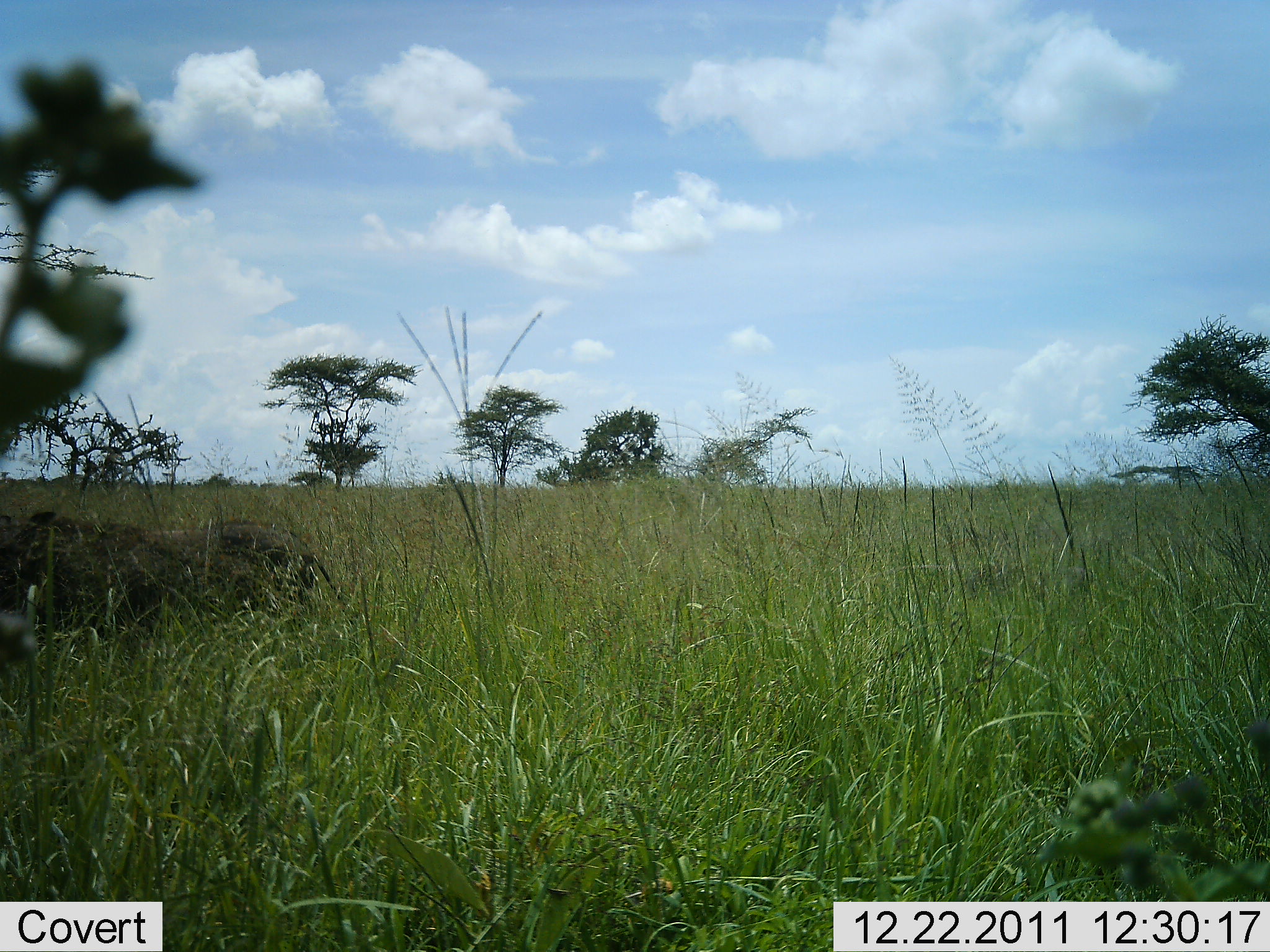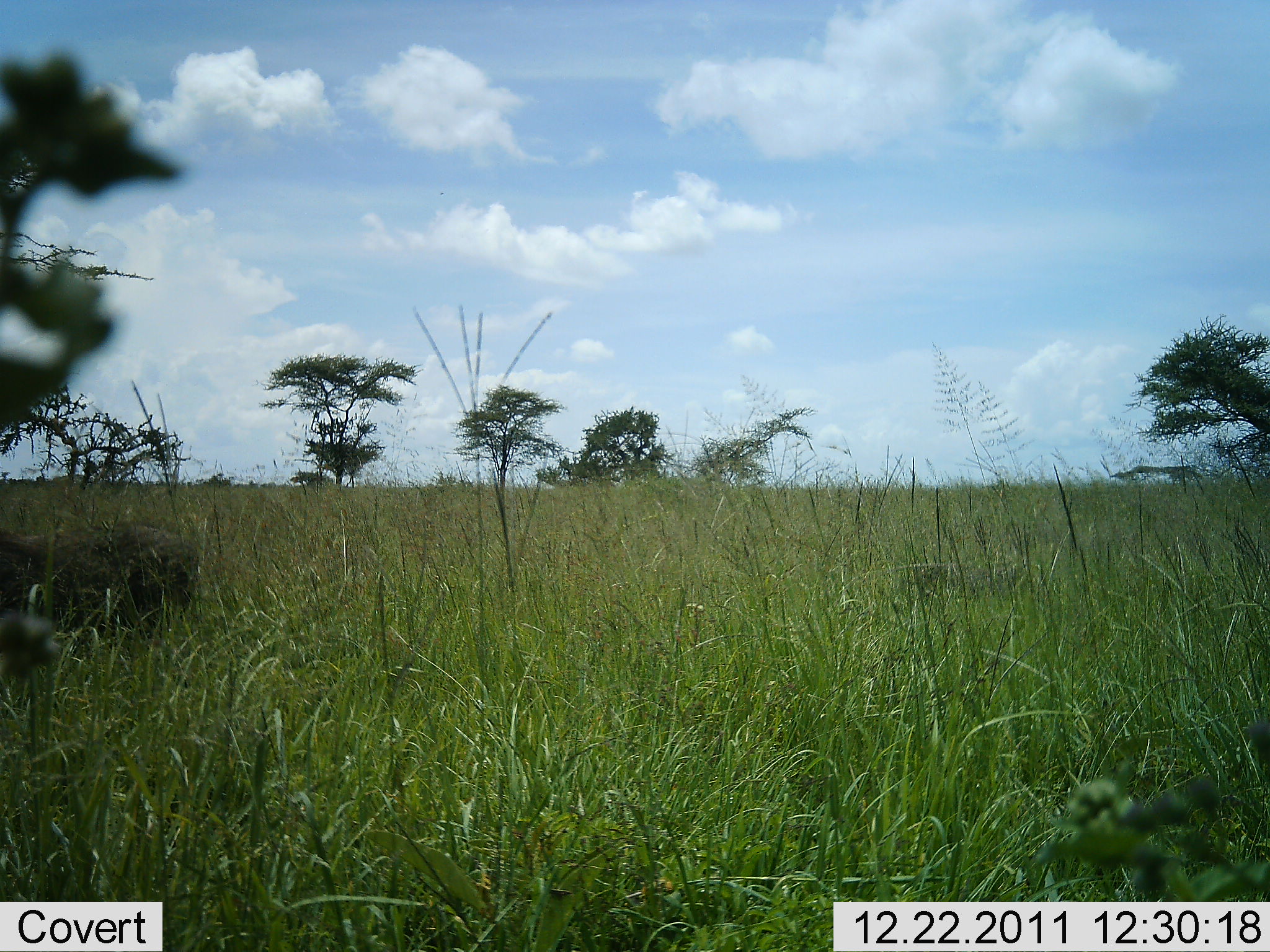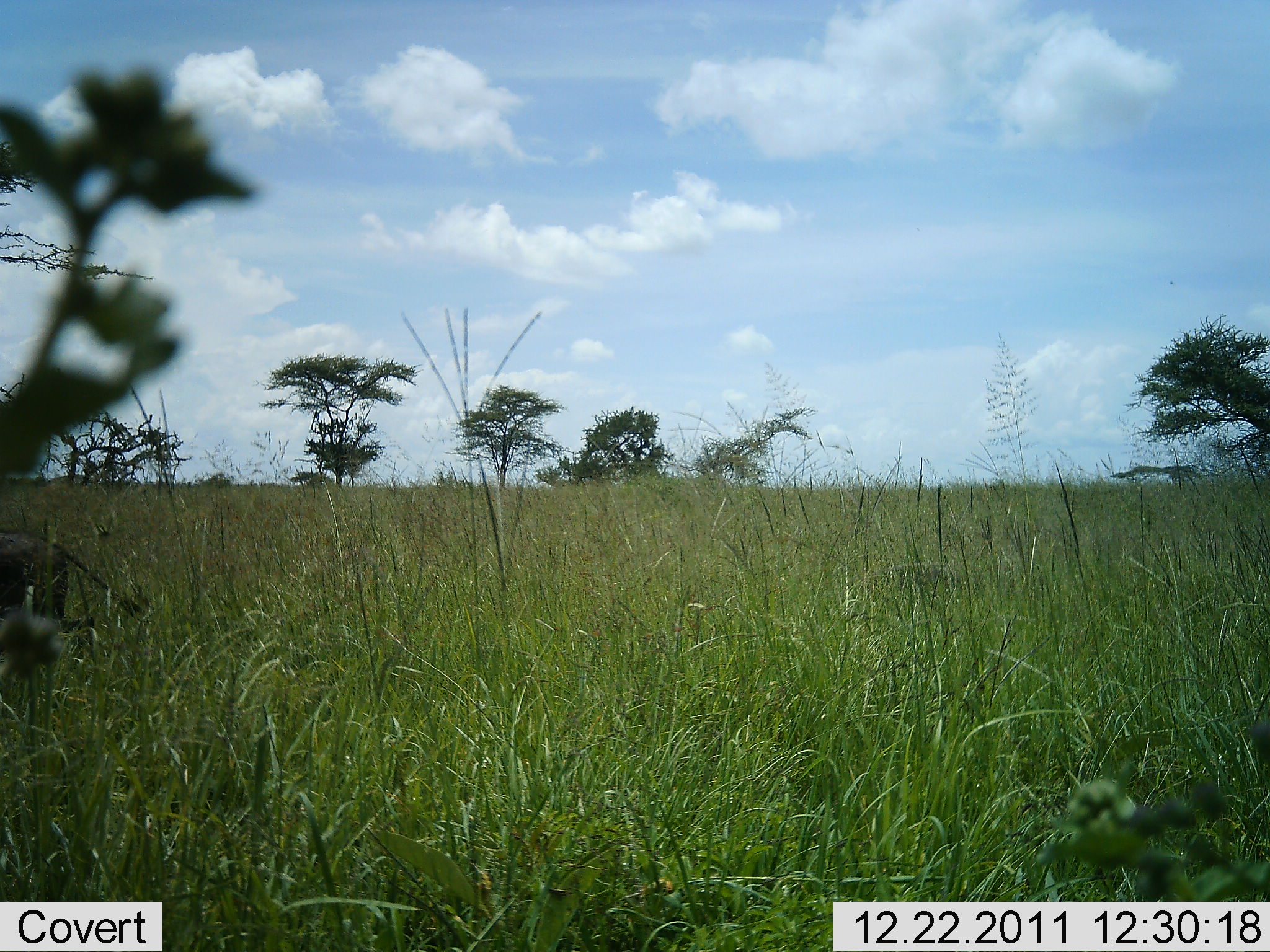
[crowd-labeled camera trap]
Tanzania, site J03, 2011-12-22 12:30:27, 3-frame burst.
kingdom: Animalia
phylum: Chordata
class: Mammalia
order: Artiodactyla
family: Suidae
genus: Phacochoerus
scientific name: Phacochoerus africanus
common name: warthog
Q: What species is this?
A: Warthog (Phacochoerus africanus).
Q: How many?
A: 1.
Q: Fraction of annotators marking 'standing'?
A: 8%.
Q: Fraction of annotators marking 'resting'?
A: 0%.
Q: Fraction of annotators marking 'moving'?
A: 100%.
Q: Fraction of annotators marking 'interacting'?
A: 0%.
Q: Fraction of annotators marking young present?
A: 0%.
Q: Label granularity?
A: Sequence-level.